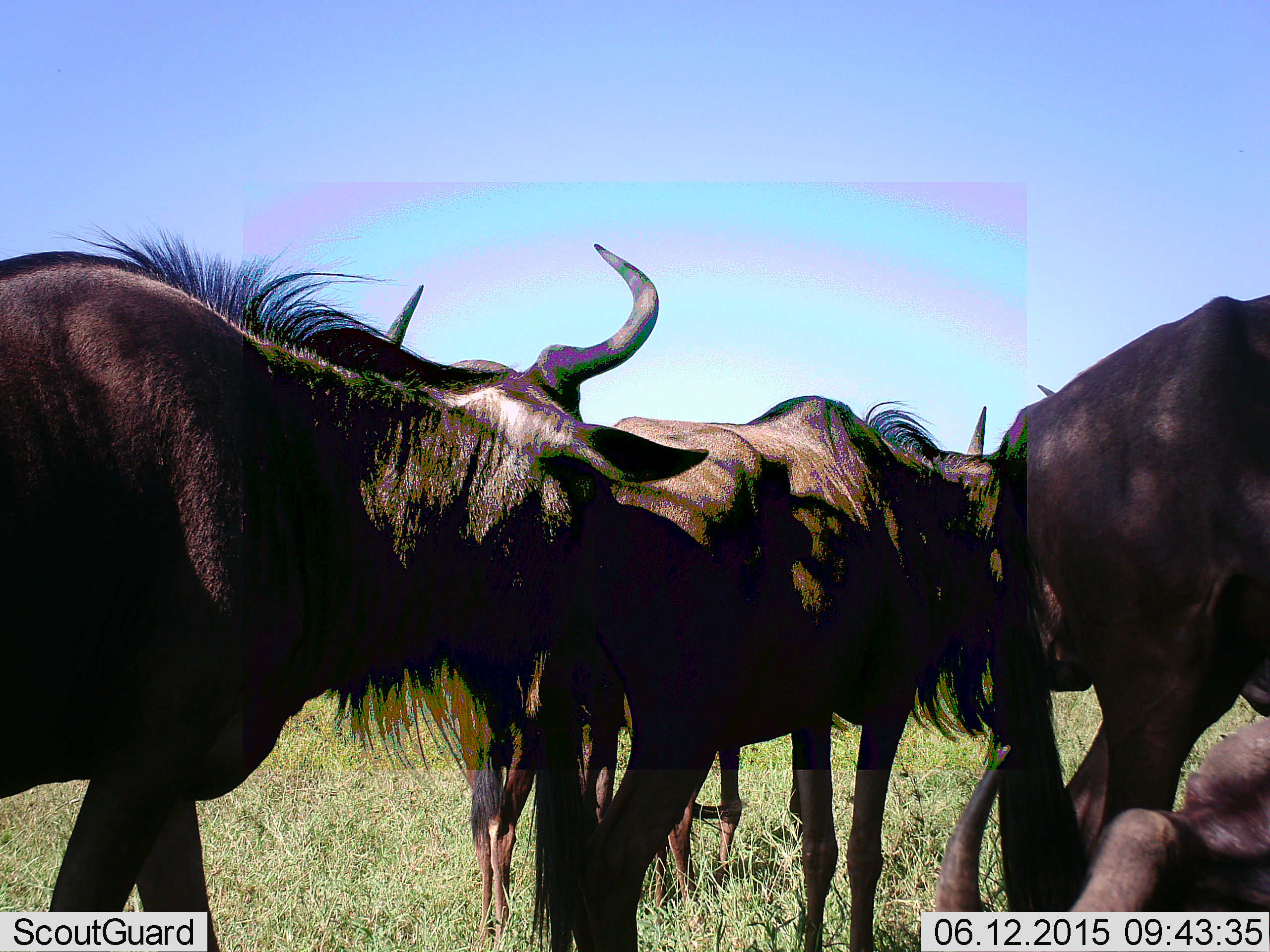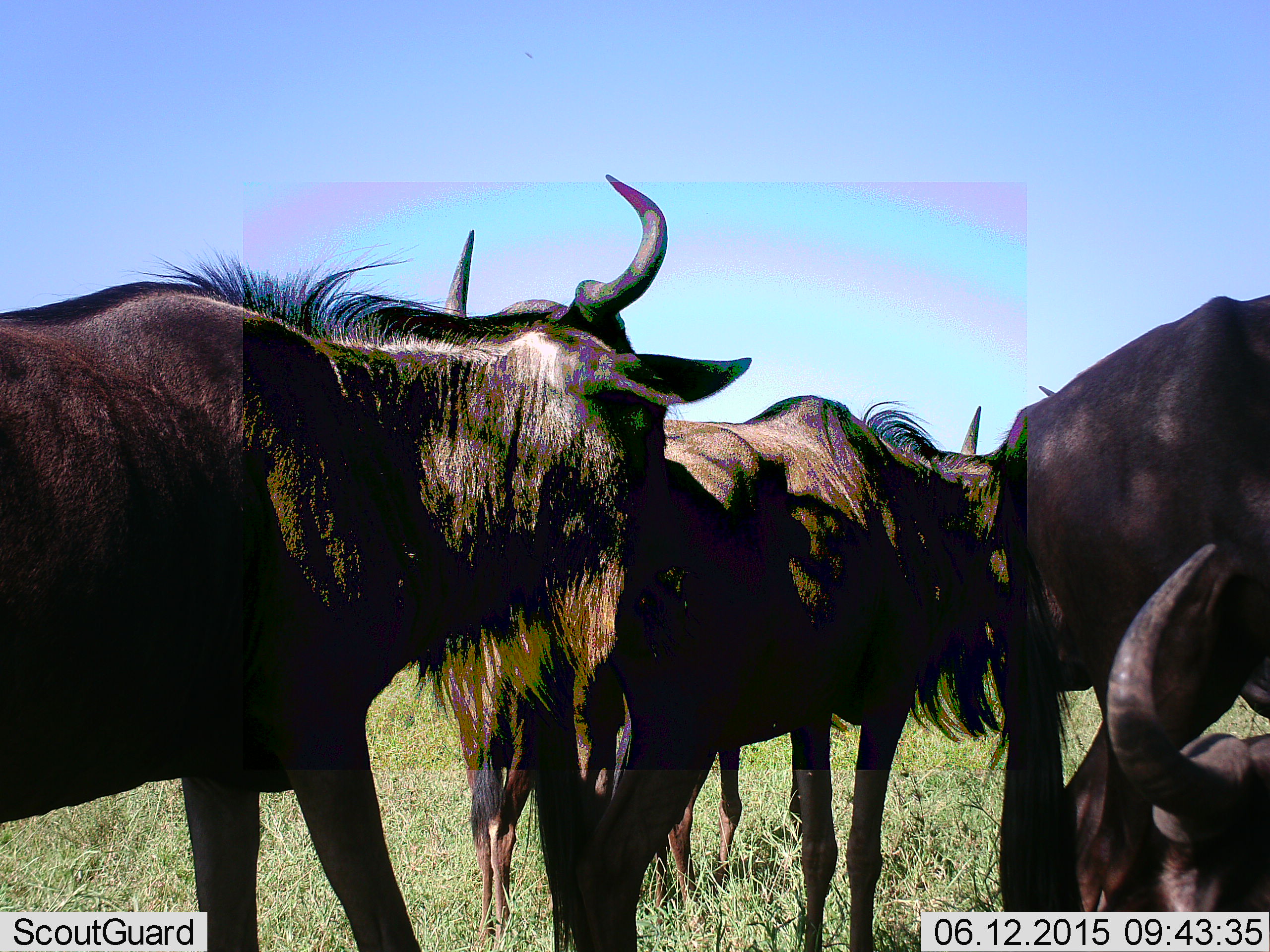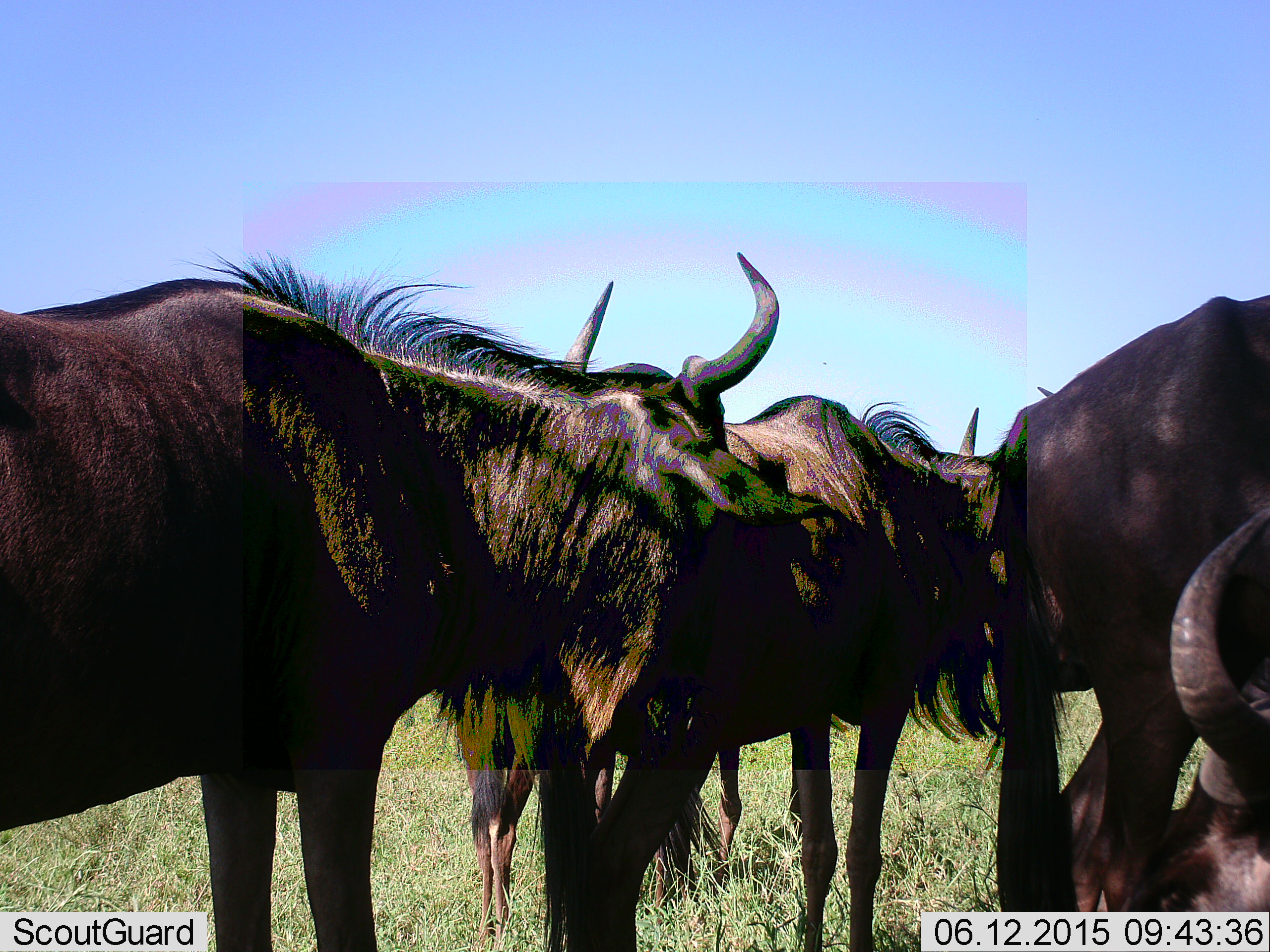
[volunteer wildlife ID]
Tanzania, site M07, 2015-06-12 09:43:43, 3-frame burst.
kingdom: Animalia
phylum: Chordata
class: Mammalia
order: Artiodactyla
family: Bovidae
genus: Connochaetes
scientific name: Connochaetes taurinus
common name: blue wildebeest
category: wildebeest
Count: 5.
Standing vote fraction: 100%.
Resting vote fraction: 50%.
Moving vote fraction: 30%.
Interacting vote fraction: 30%.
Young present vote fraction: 40%.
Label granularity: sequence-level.